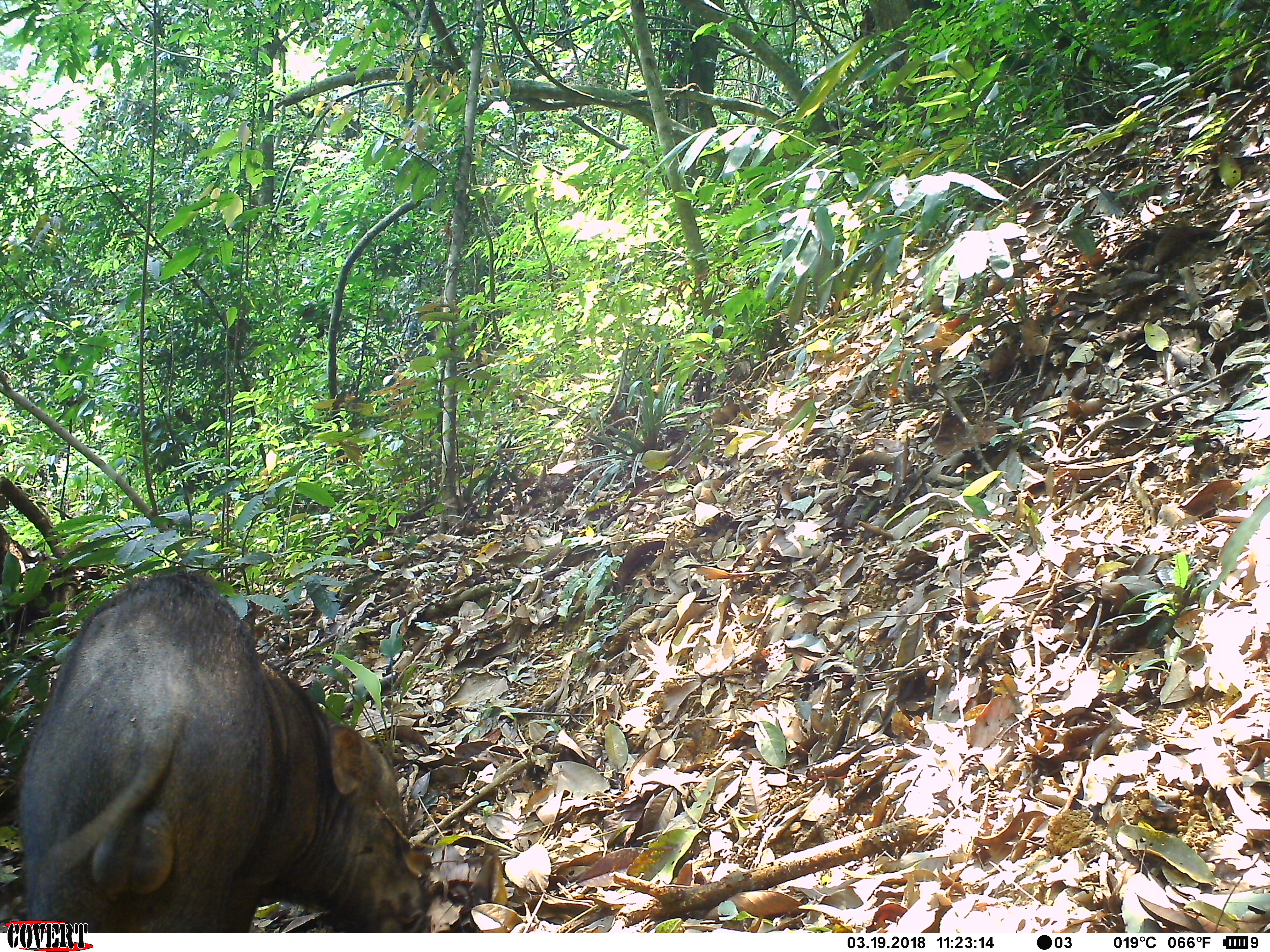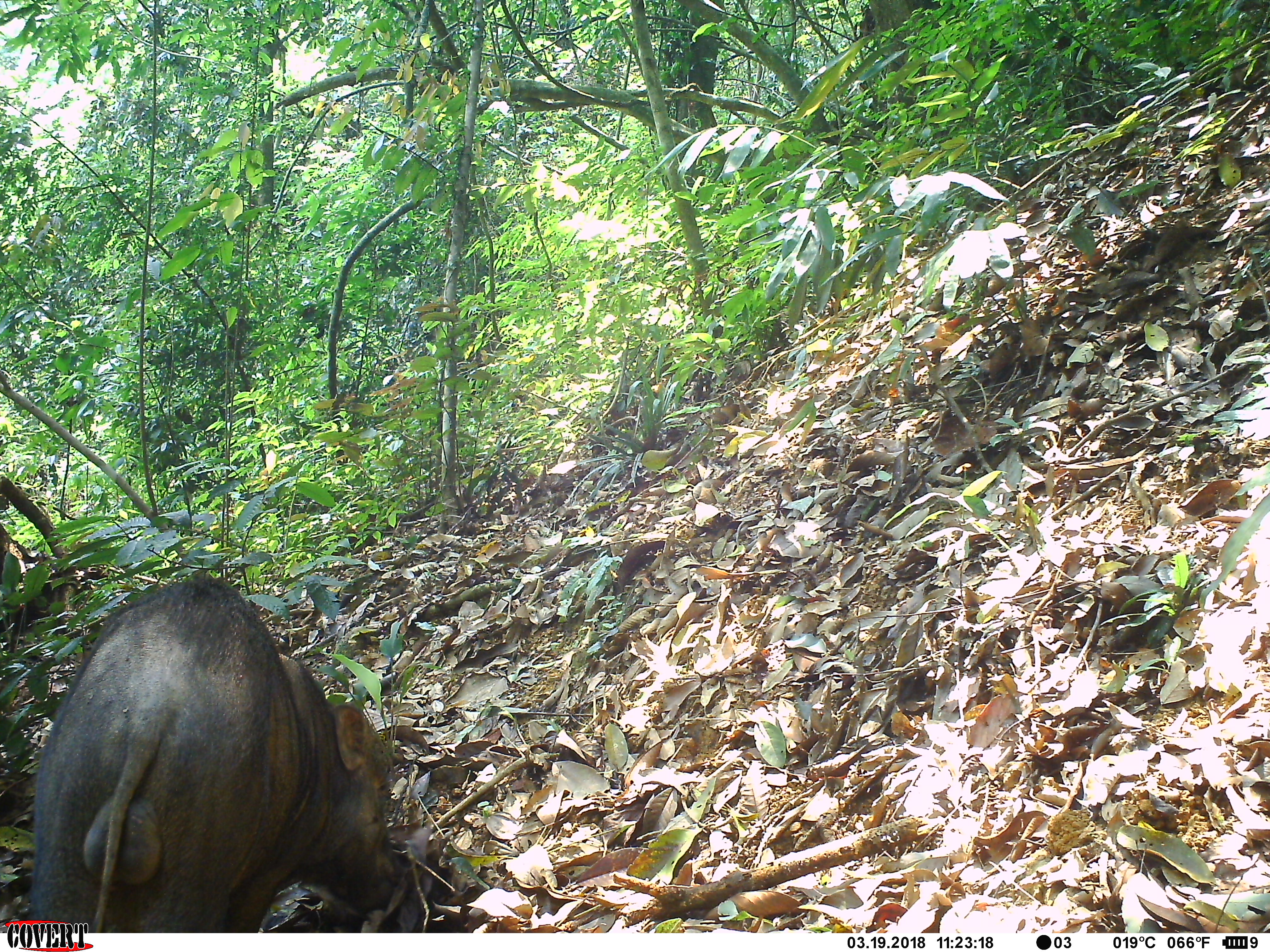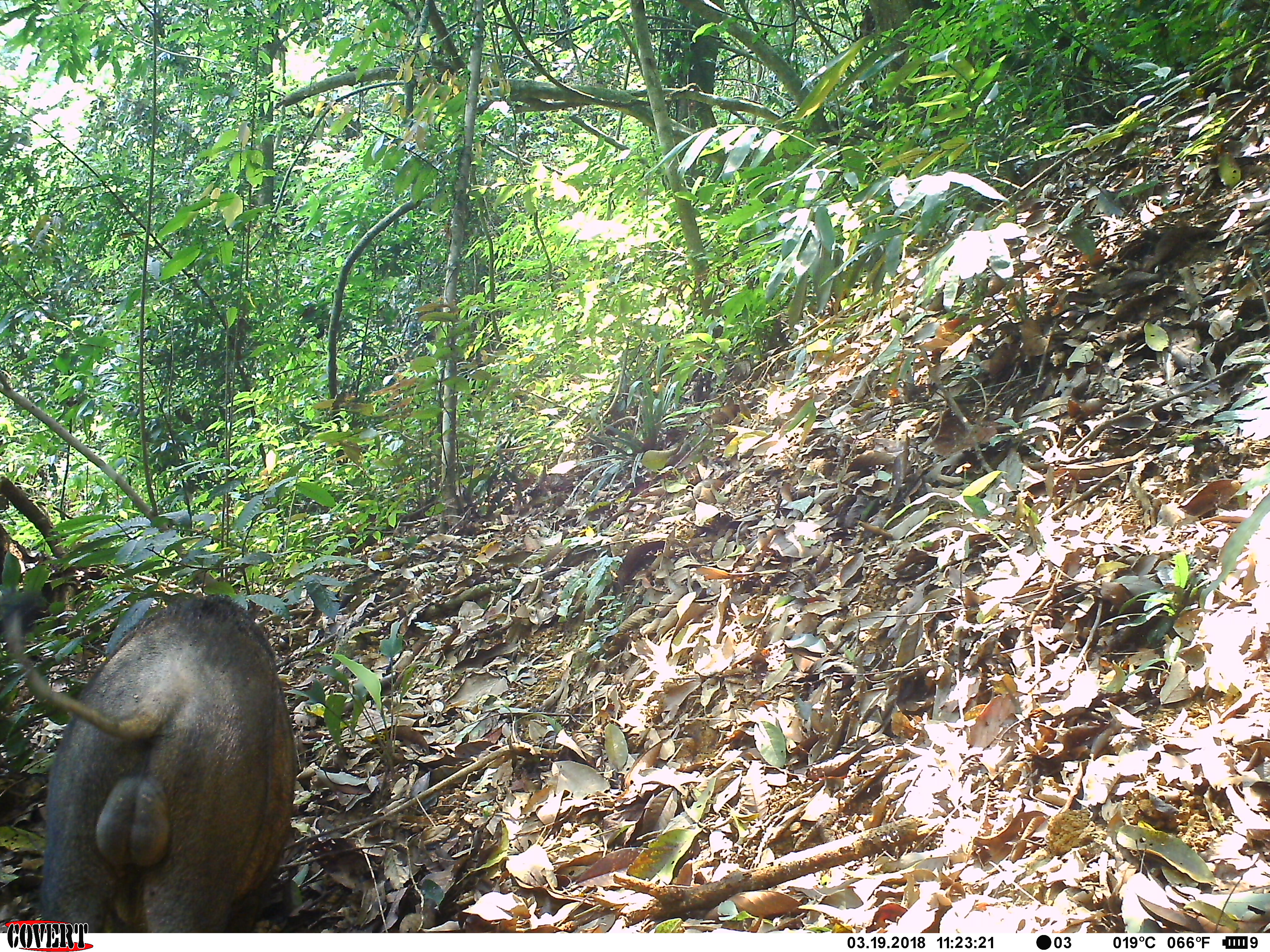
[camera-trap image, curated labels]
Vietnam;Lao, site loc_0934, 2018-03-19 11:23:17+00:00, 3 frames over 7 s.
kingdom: Animalia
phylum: Chordata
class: Mammalia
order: Artiodactyla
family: Suidae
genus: Sus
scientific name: Sus scrofa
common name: eurasian wild pig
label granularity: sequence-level